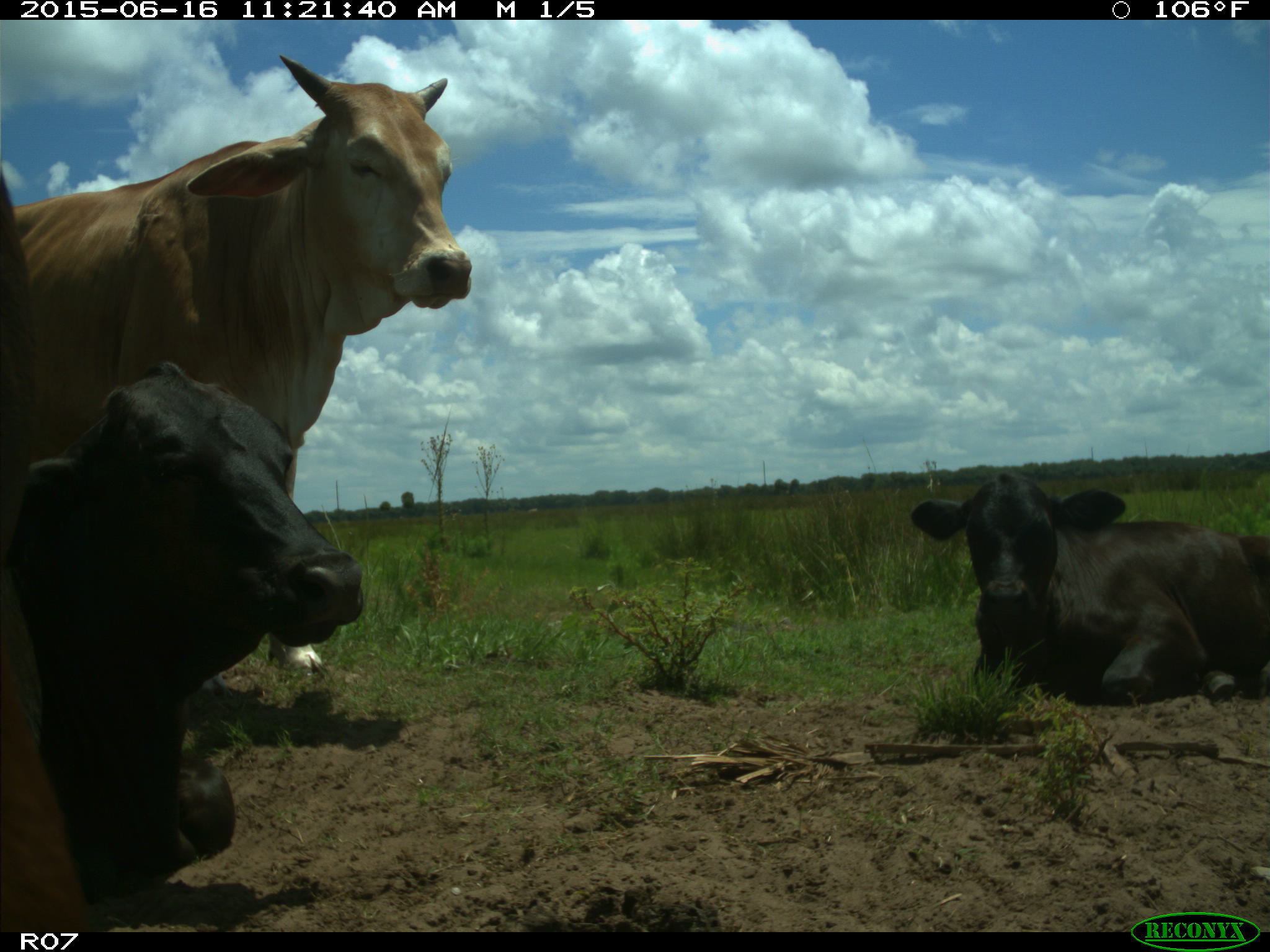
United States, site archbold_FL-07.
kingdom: Animalia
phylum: Chordata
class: Mammalia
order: Artiodactyla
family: Bovidae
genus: Bos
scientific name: Bos taurus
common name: domestic cow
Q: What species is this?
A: Bos taurus (domestic cow).